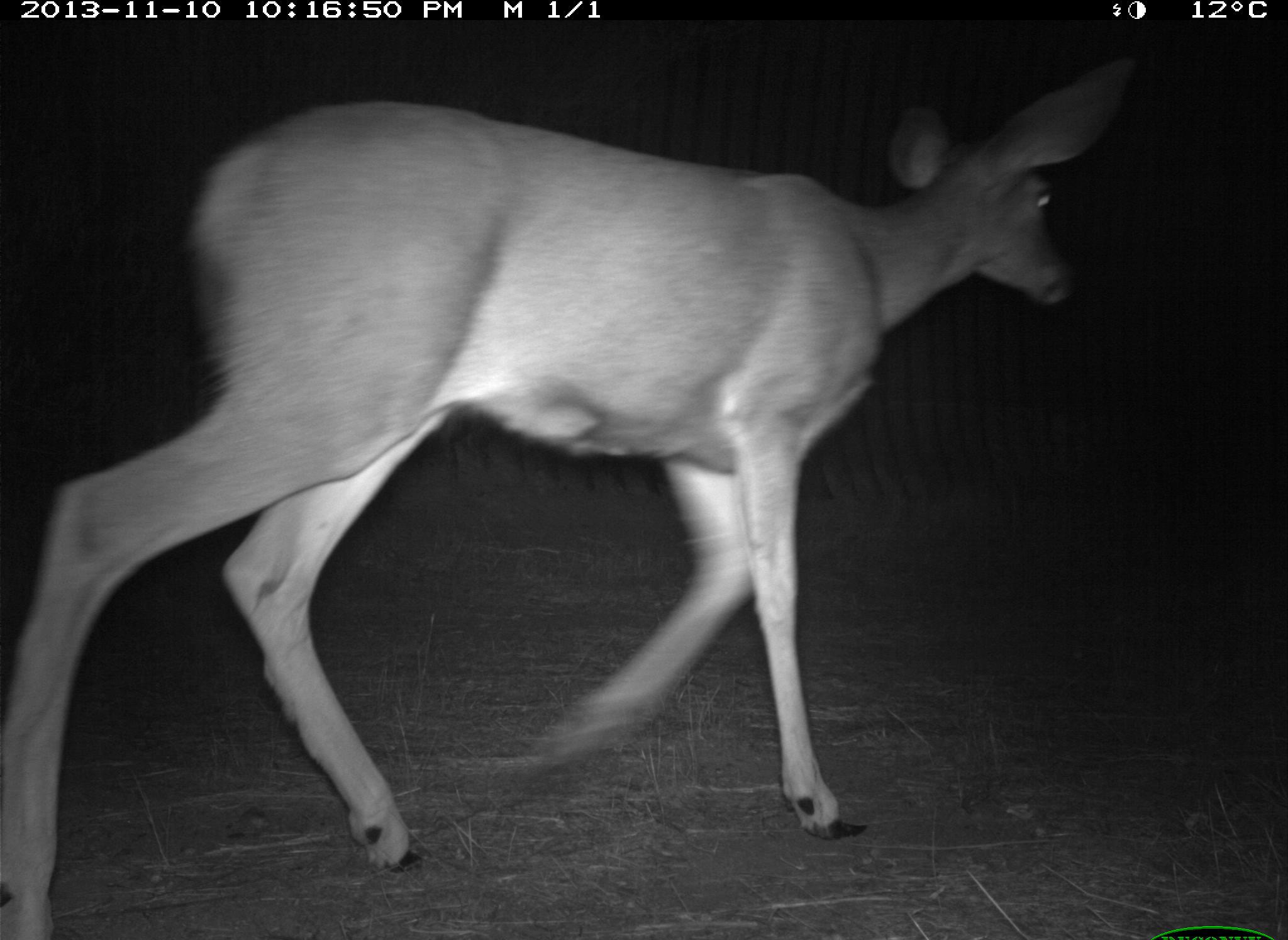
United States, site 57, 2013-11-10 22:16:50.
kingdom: Animalia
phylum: Chordata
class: Mammalia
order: Artiodactyla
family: Cervidae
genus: Odocoileus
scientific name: Odocoileus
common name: deer